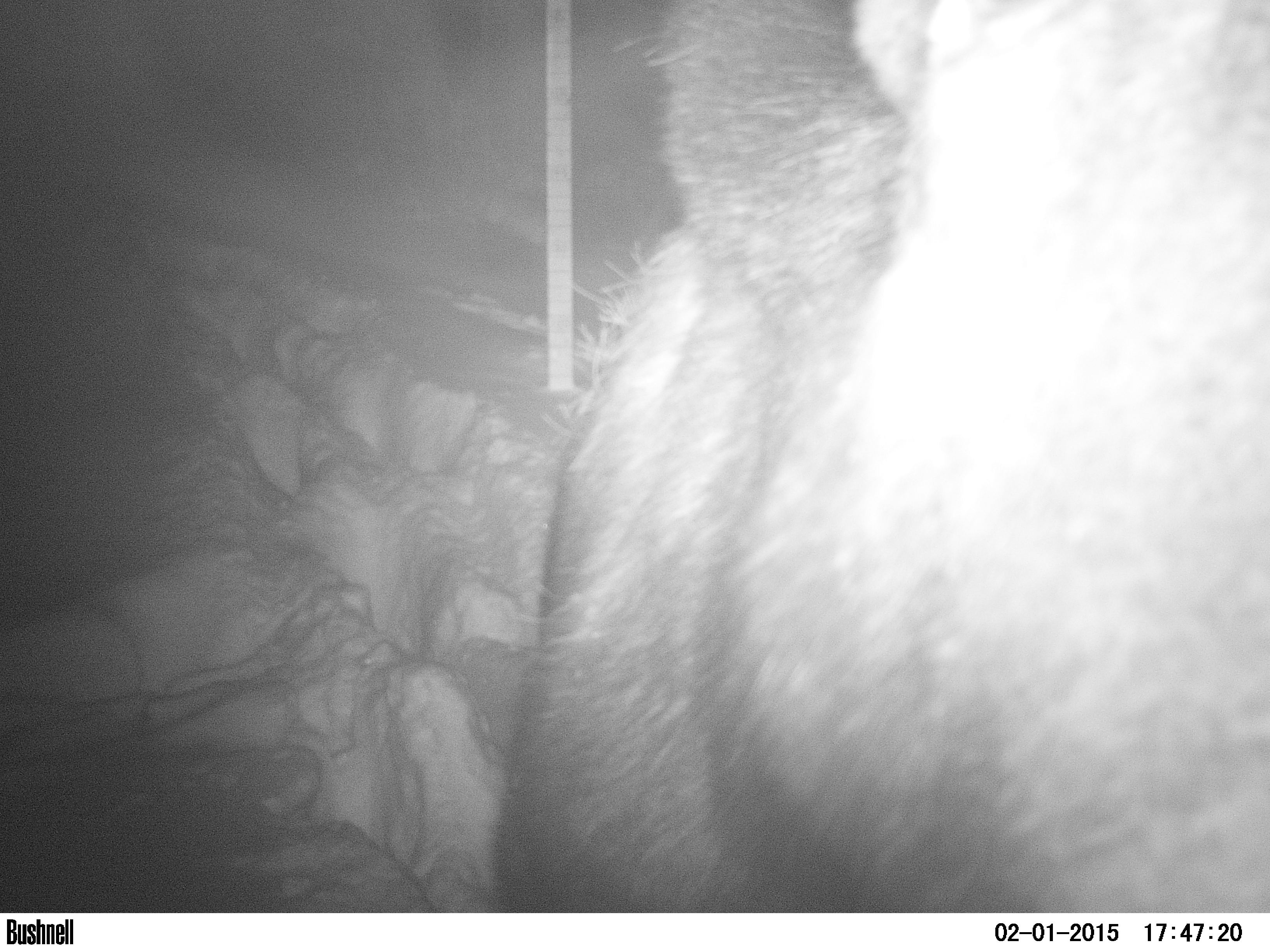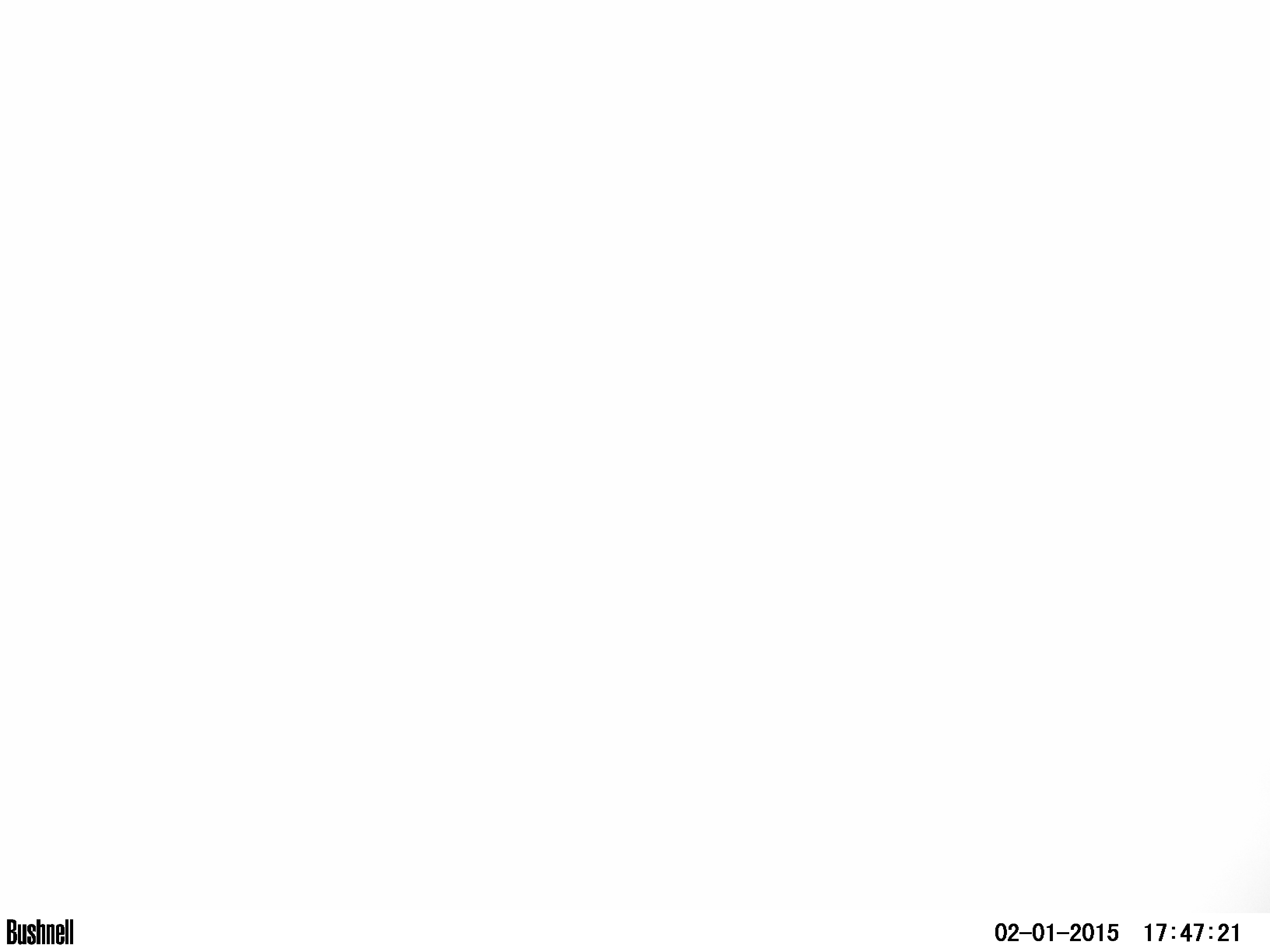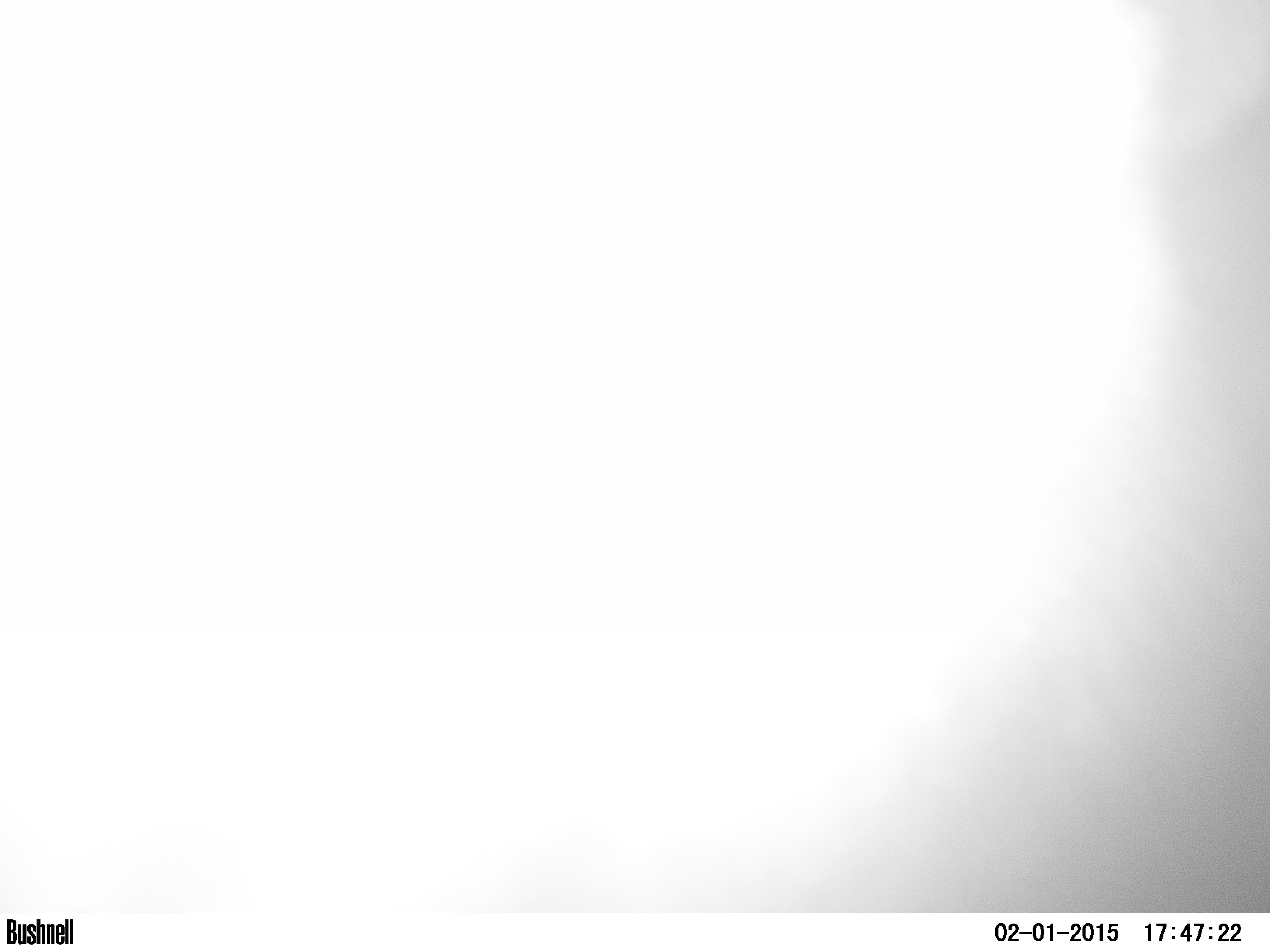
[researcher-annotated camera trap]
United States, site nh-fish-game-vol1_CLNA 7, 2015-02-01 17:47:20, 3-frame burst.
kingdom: Animalia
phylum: Chordata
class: Mammalia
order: Artiodactyla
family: Cervidae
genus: Alces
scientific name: Alces alces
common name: moose